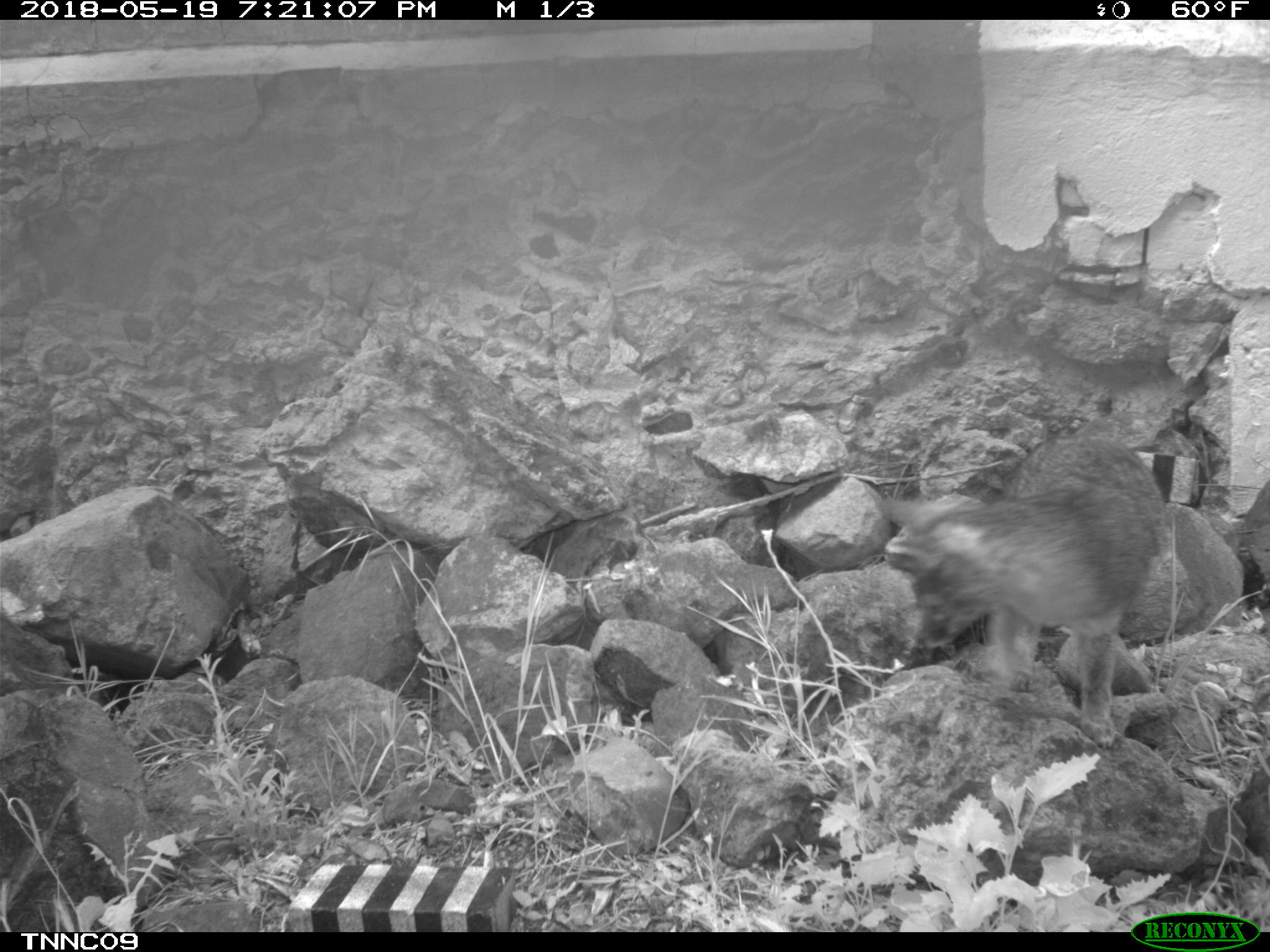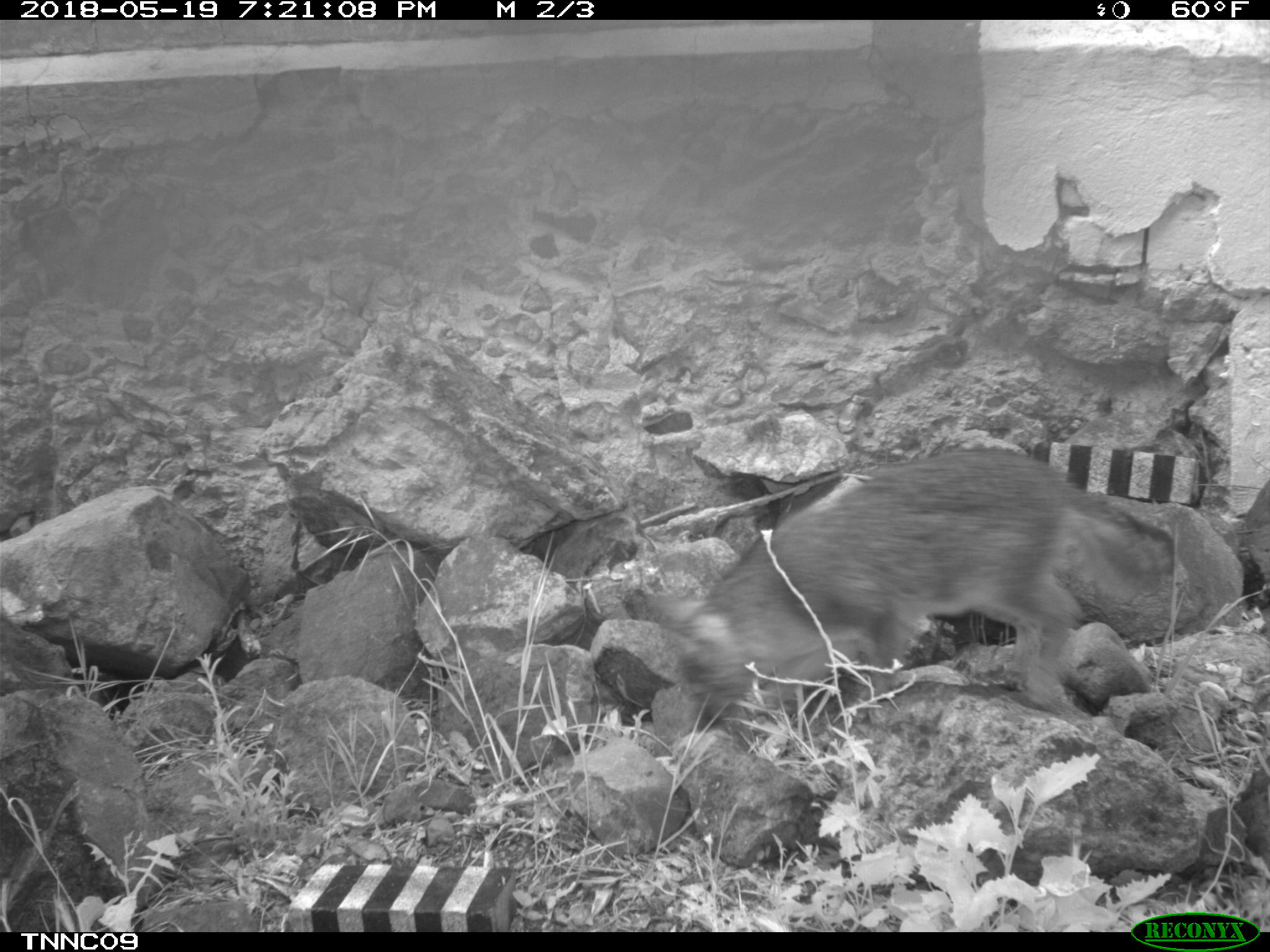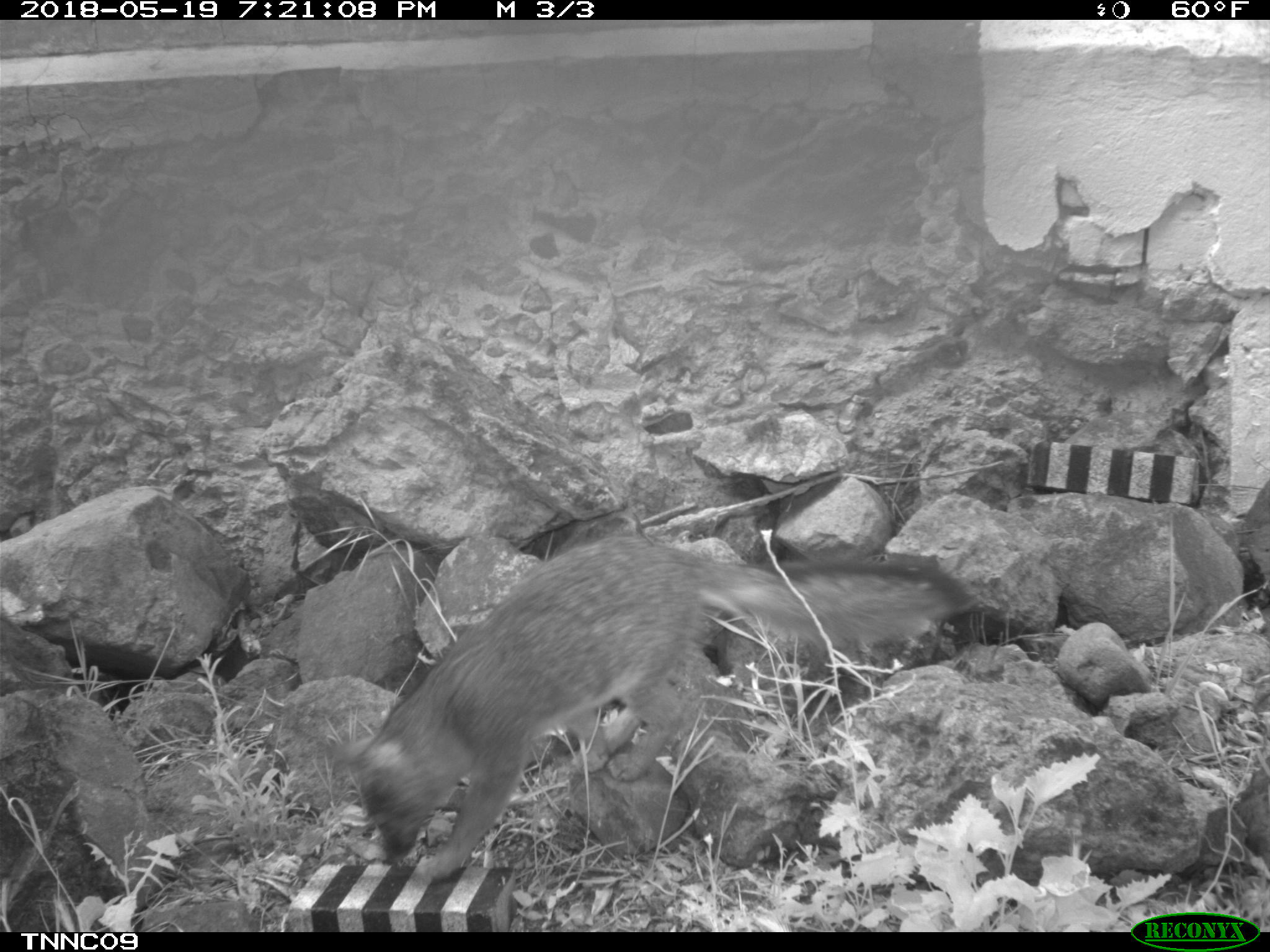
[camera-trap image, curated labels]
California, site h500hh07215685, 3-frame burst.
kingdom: Animalia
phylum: Chordata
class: Mammalia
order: Carnivora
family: Canidae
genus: Urocyon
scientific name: Urocyon littoralis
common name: island fox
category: fox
Fox (island fox) (Urocyon littoralis).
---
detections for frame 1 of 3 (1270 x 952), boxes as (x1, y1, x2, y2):
fox: (876, 431, 1171, 751)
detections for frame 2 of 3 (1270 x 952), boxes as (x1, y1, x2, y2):
fox: (645, 446, 1173, 729)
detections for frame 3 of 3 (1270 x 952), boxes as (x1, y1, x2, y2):
fox: (321, 536, 975, 883)